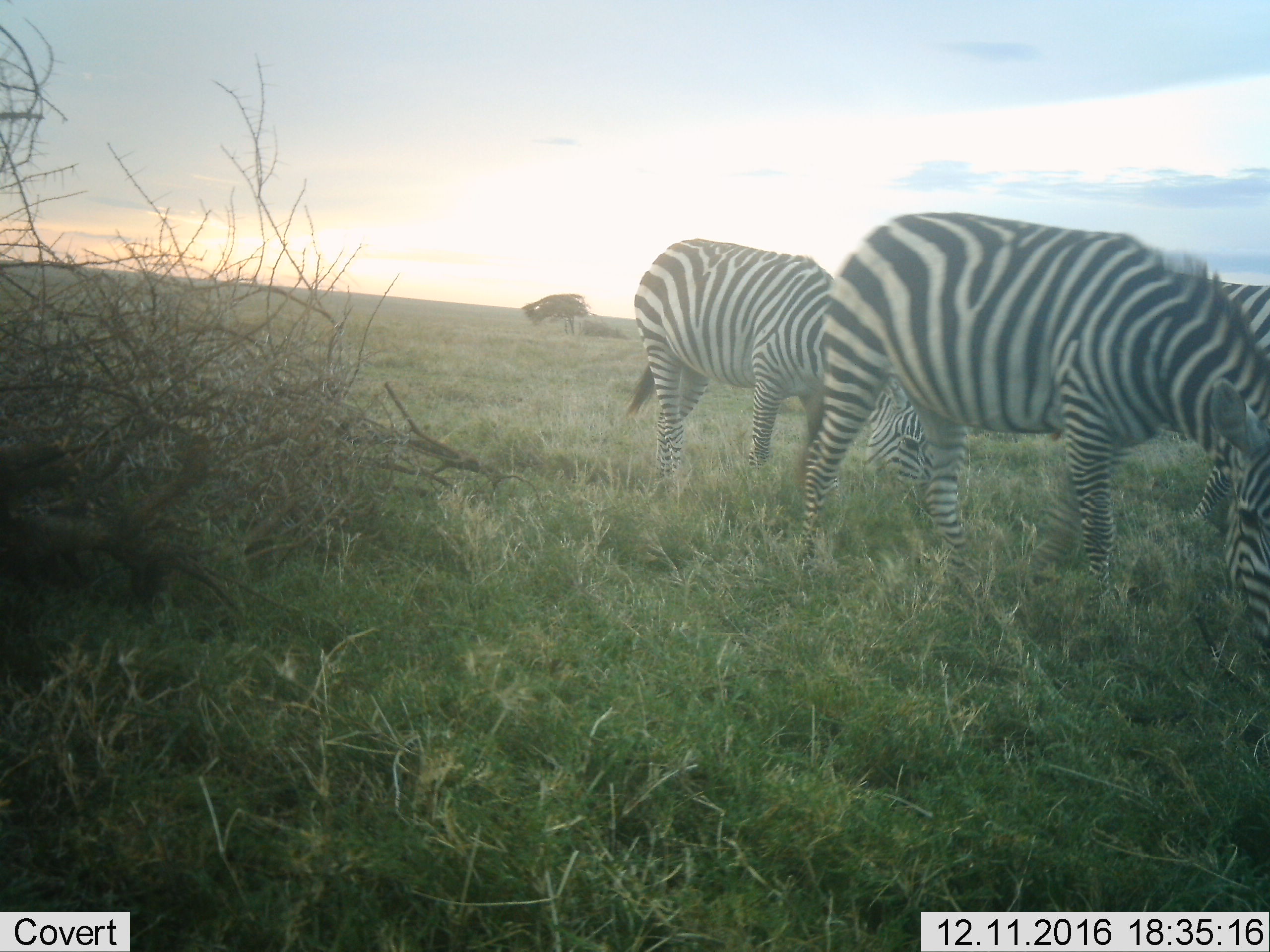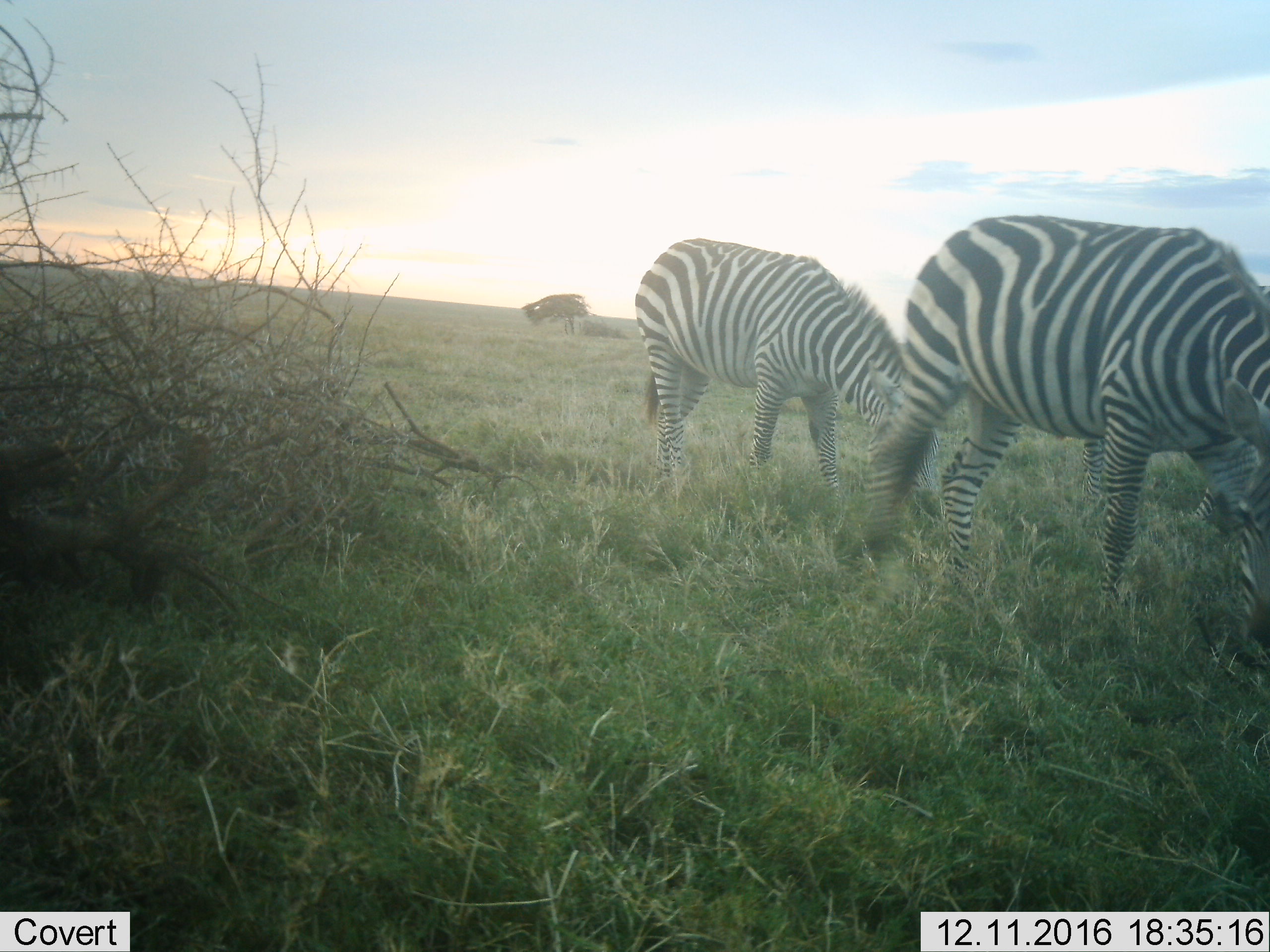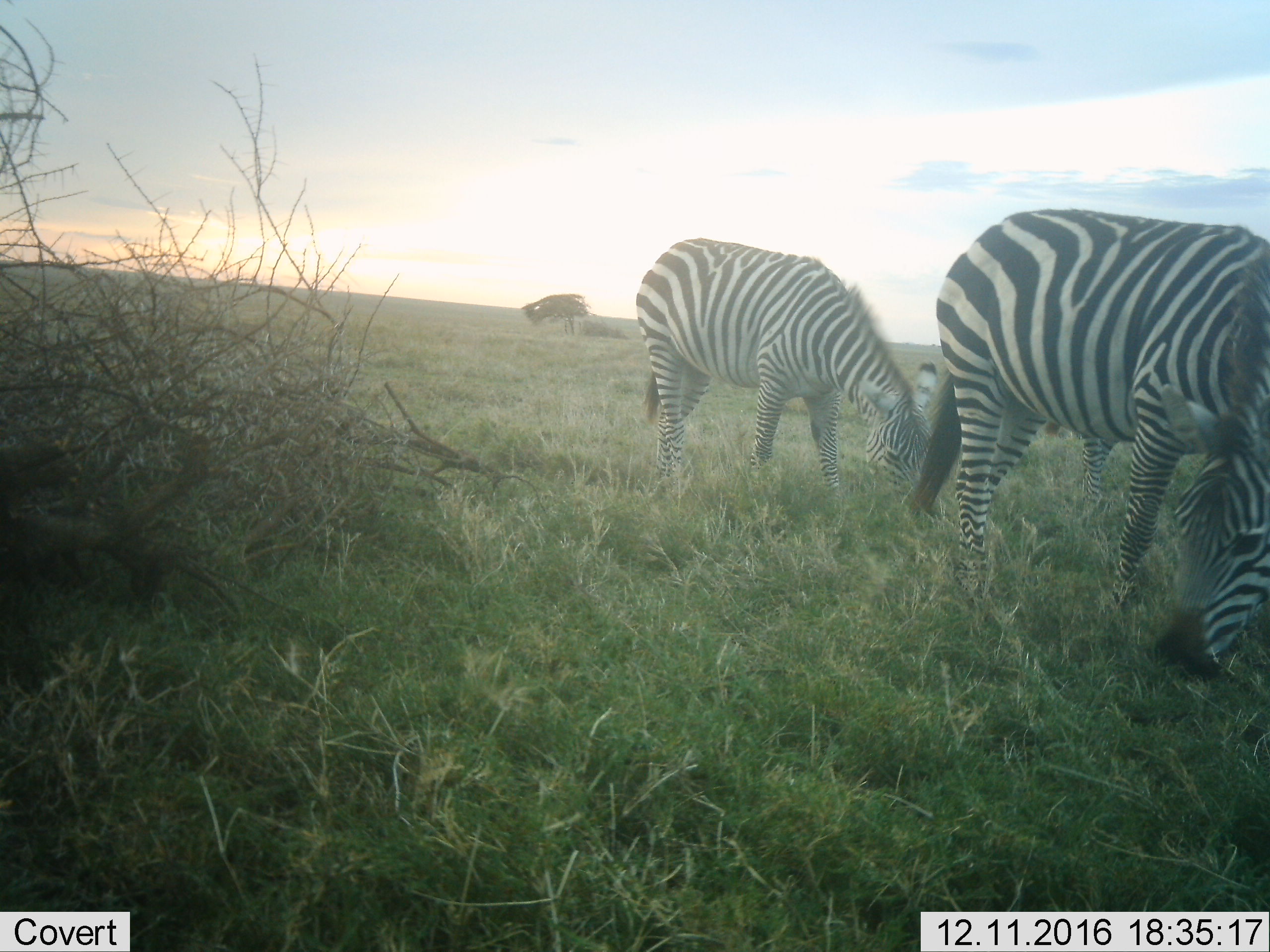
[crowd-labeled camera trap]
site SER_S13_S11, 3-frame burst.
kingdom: Animalia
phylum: Chordata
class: Mammalia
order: Perissodactyla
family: Equidae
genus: Equus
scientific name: Equus quagga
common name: plains zebra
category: zebraplains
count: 3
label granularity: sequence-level